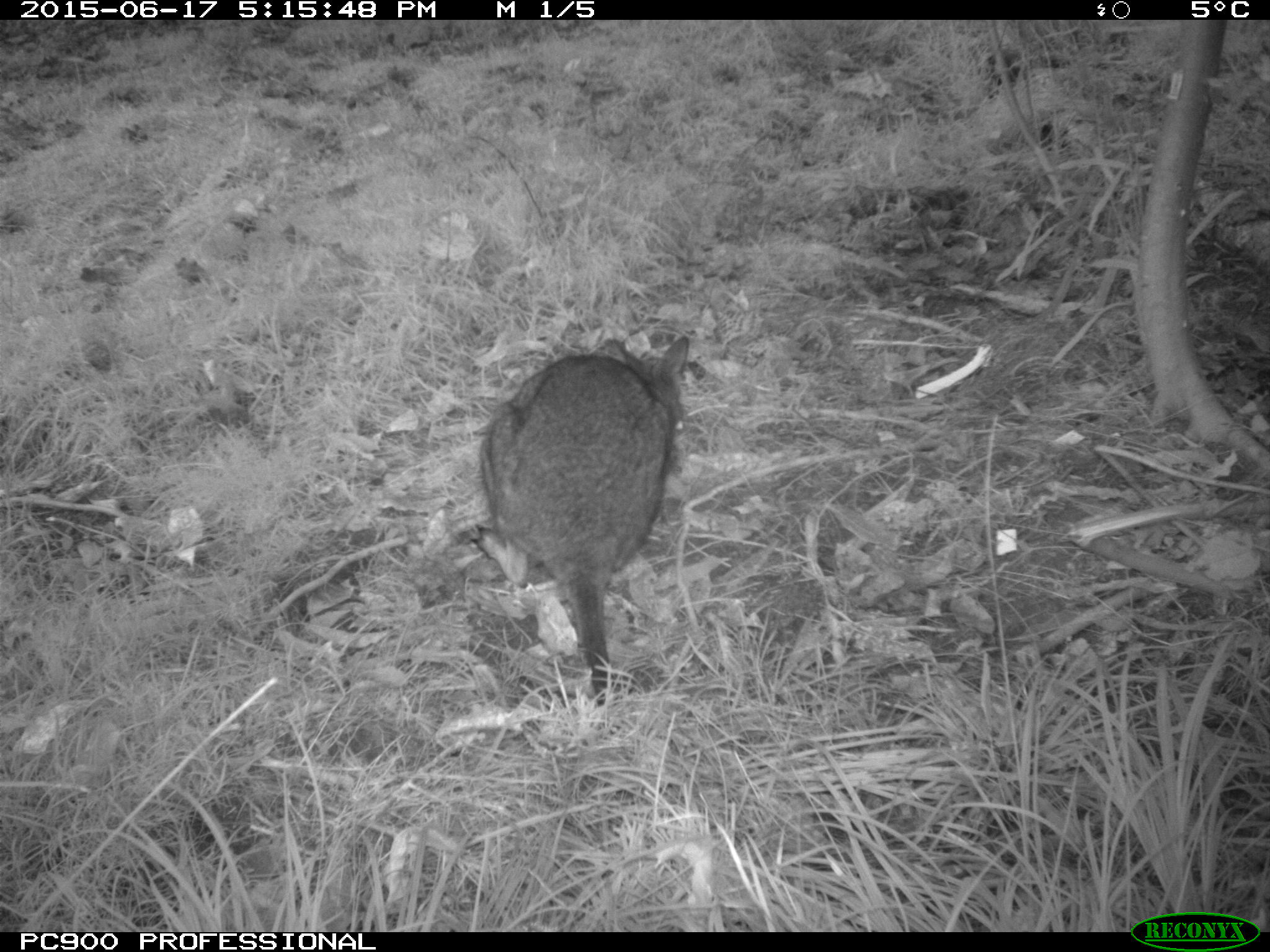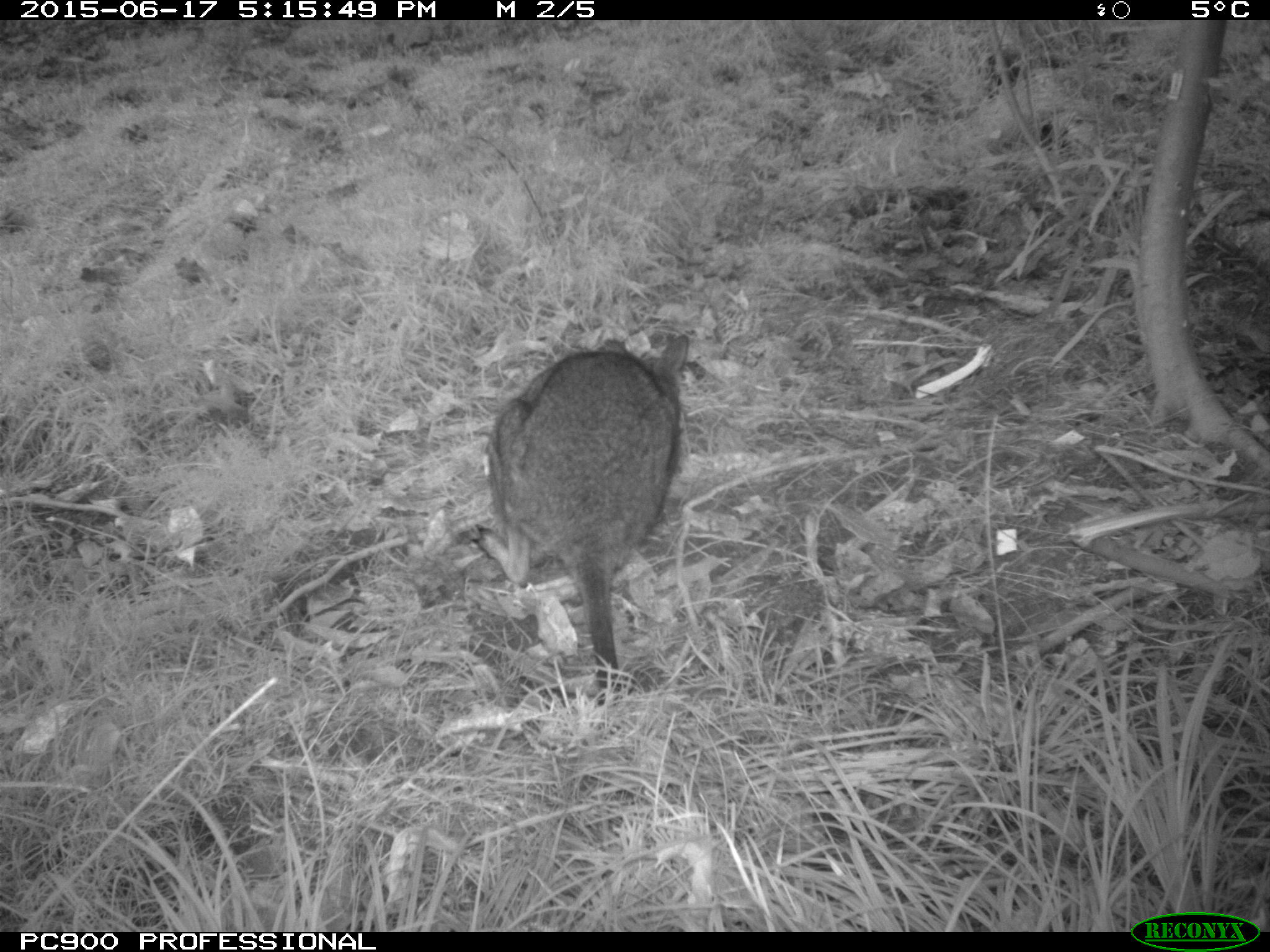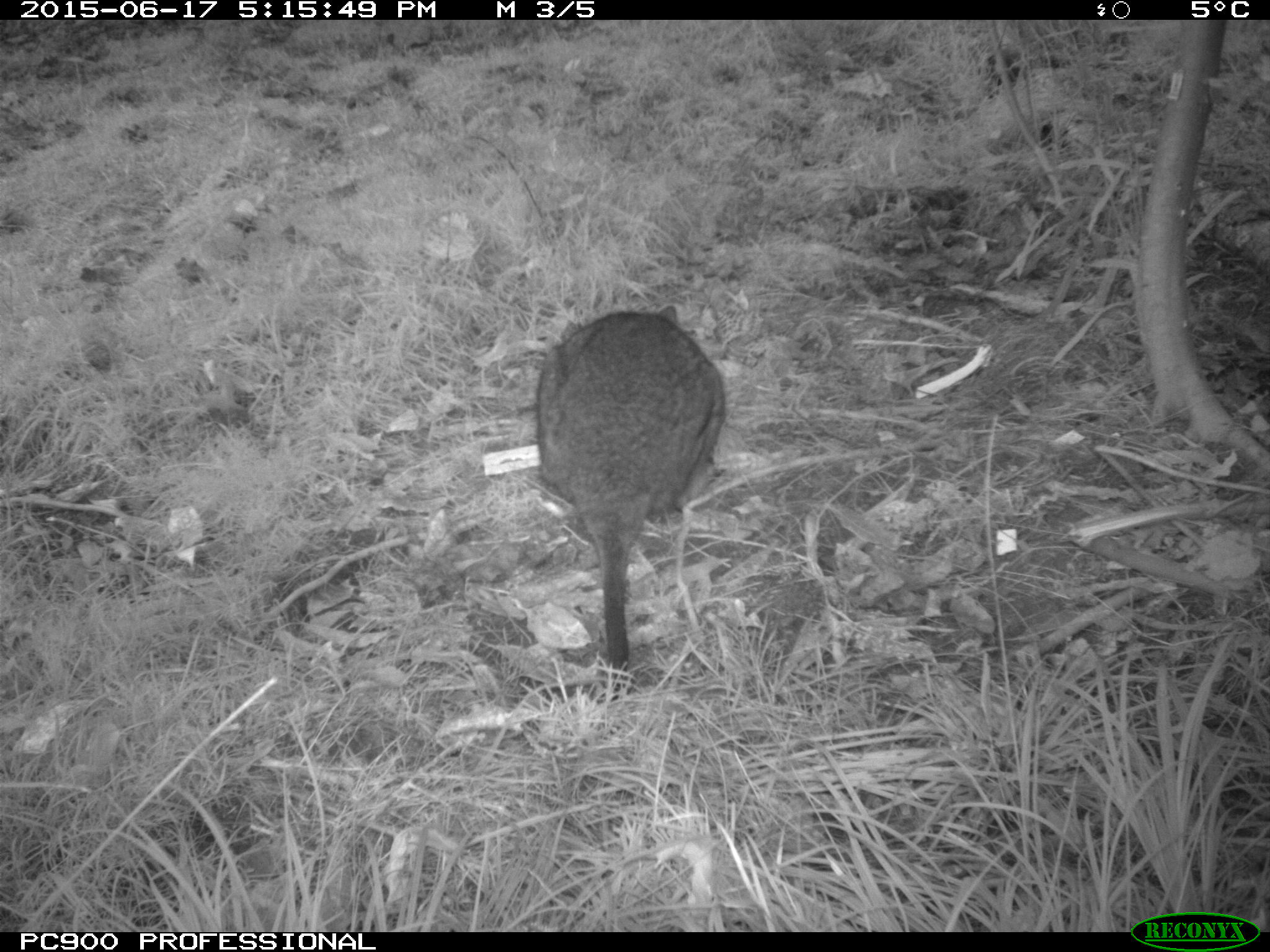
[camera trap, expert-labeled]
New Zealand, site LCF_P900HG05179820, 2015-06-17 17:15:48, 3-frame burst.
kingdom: Animalia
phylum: Chordata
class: Mammalia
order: Diprotodontia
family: Macropodidae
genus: Notamacropus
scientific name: Notamacropus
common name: wallaby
Wallaby (Notamacropus).